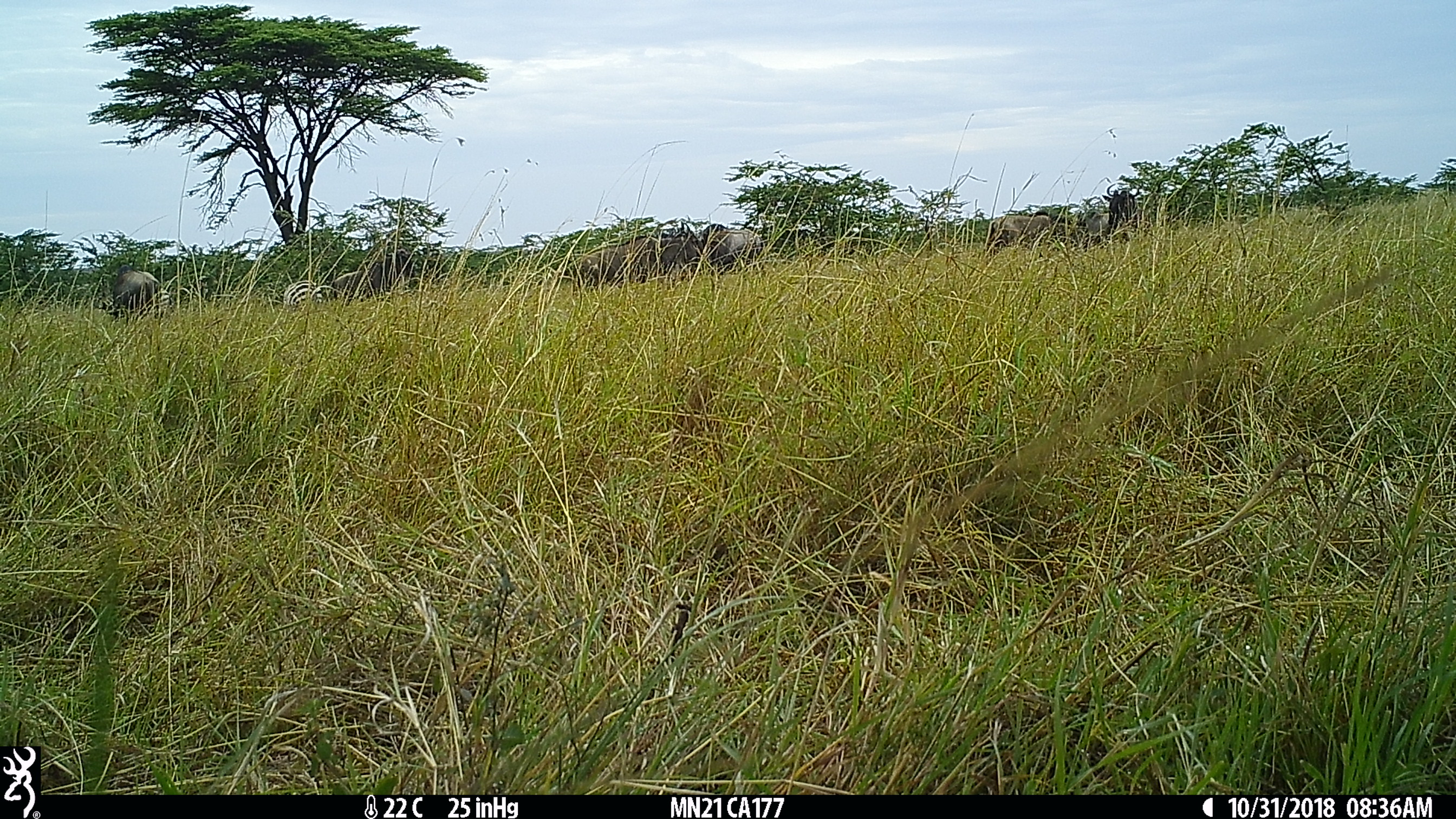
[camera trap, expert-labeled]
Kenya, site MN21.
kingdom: Animalia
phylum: Chordata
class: Mammalia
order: Artiodactyla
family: Bovidae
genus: Connochaetes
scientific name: Connochaetes taurinus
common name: blue wildebeest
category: wildebeest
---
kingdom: Animalia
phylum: Chordata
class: Mammalia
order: Perissodactyla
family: Equidae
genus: Equus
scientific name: Equus quagga burchellii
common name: burchell's zebra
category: zebra